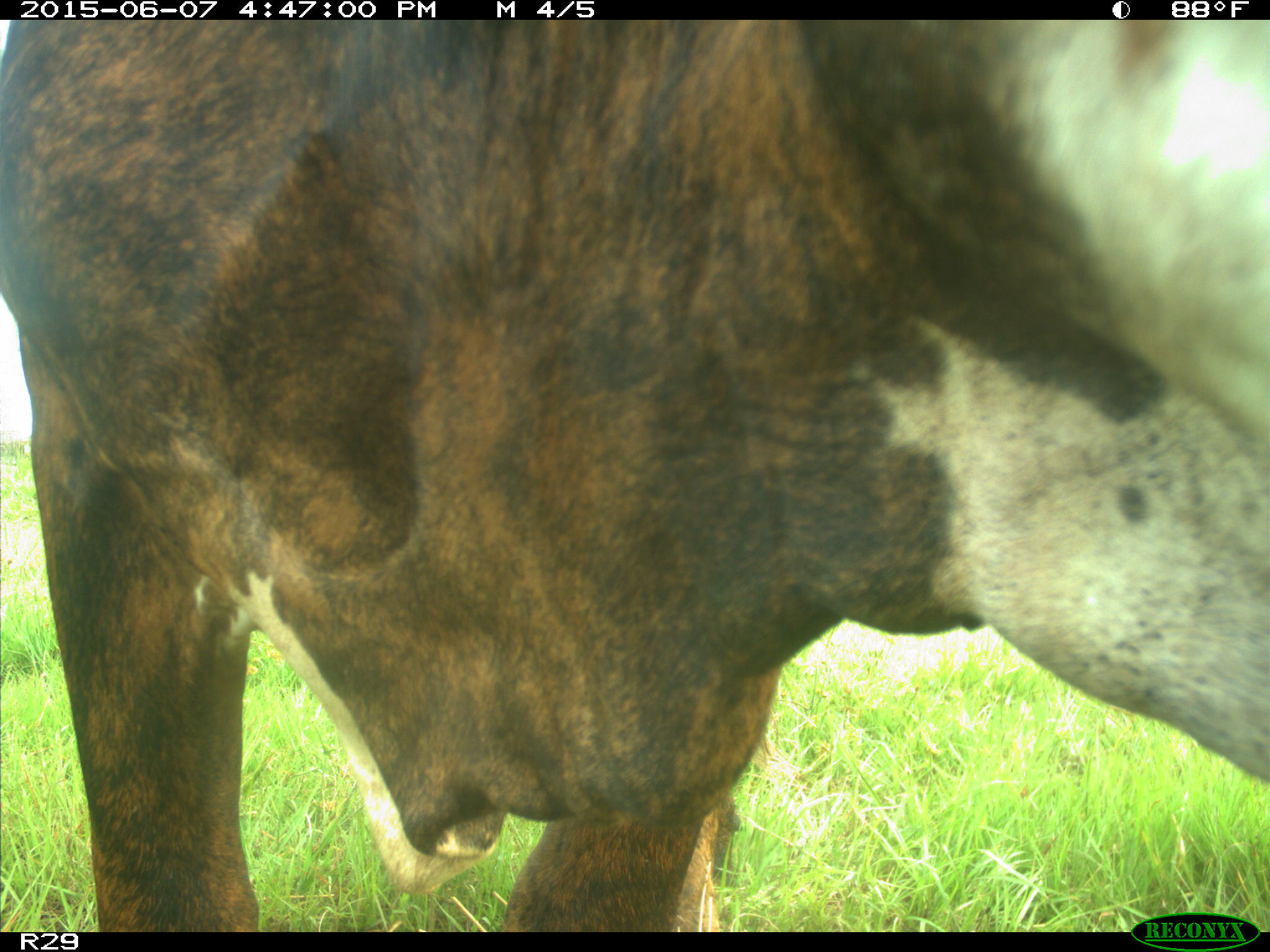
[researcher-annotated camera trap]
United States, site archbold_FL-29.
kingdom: Animalia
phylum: Chordata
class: Mammalia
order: Artiodactyla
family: Bovidae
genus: Bos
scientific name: Bos taurus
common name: domestic cow